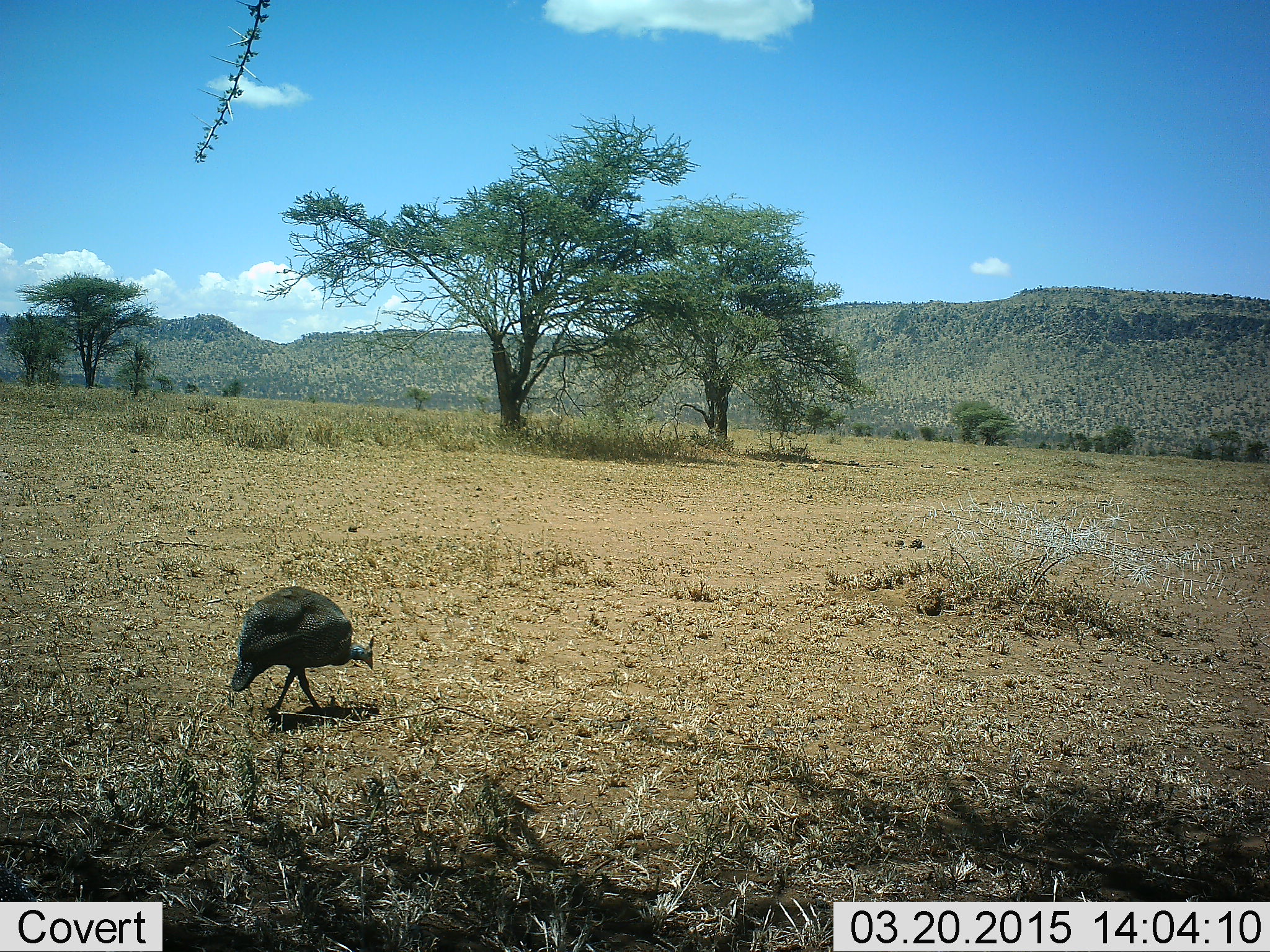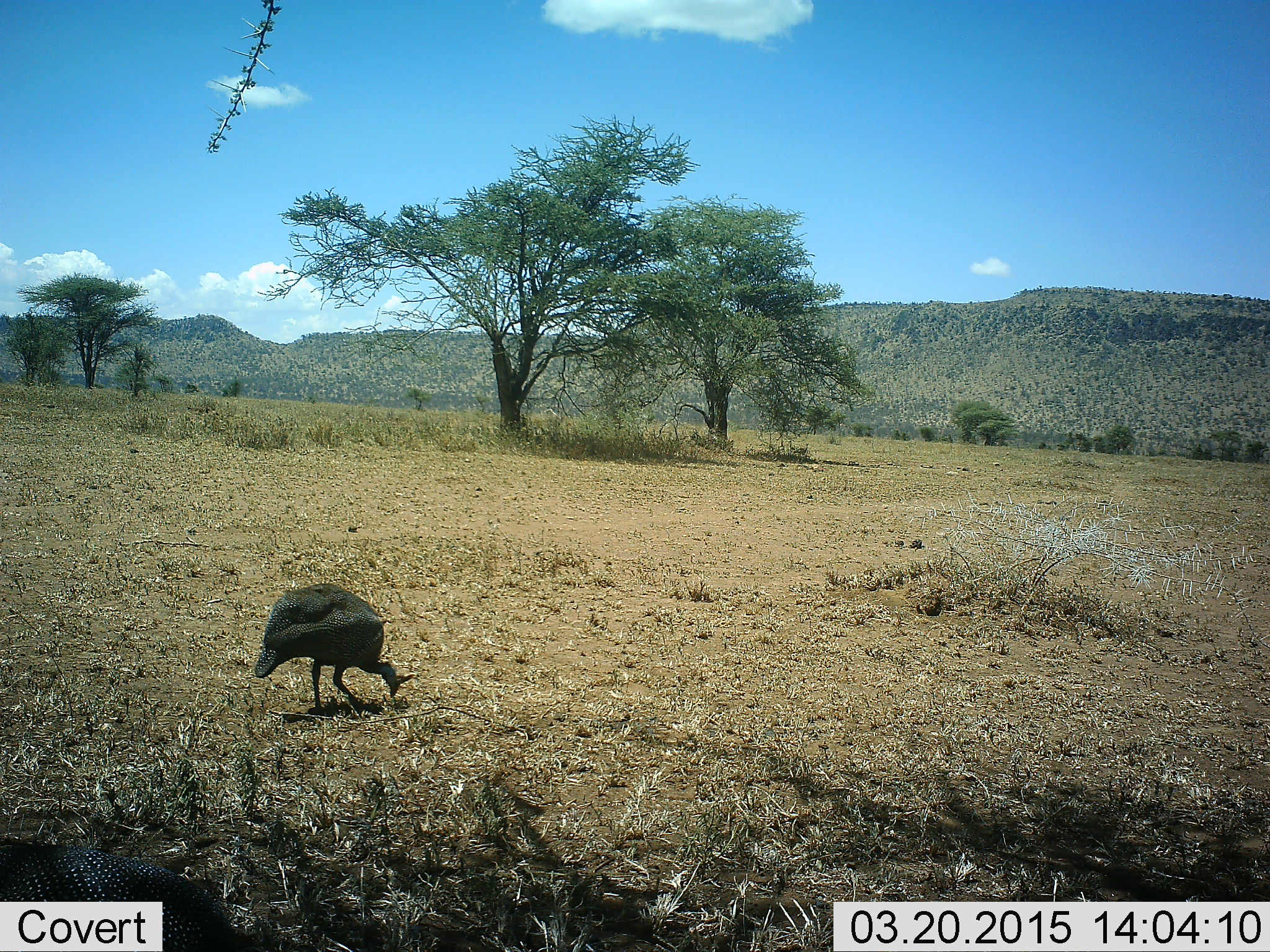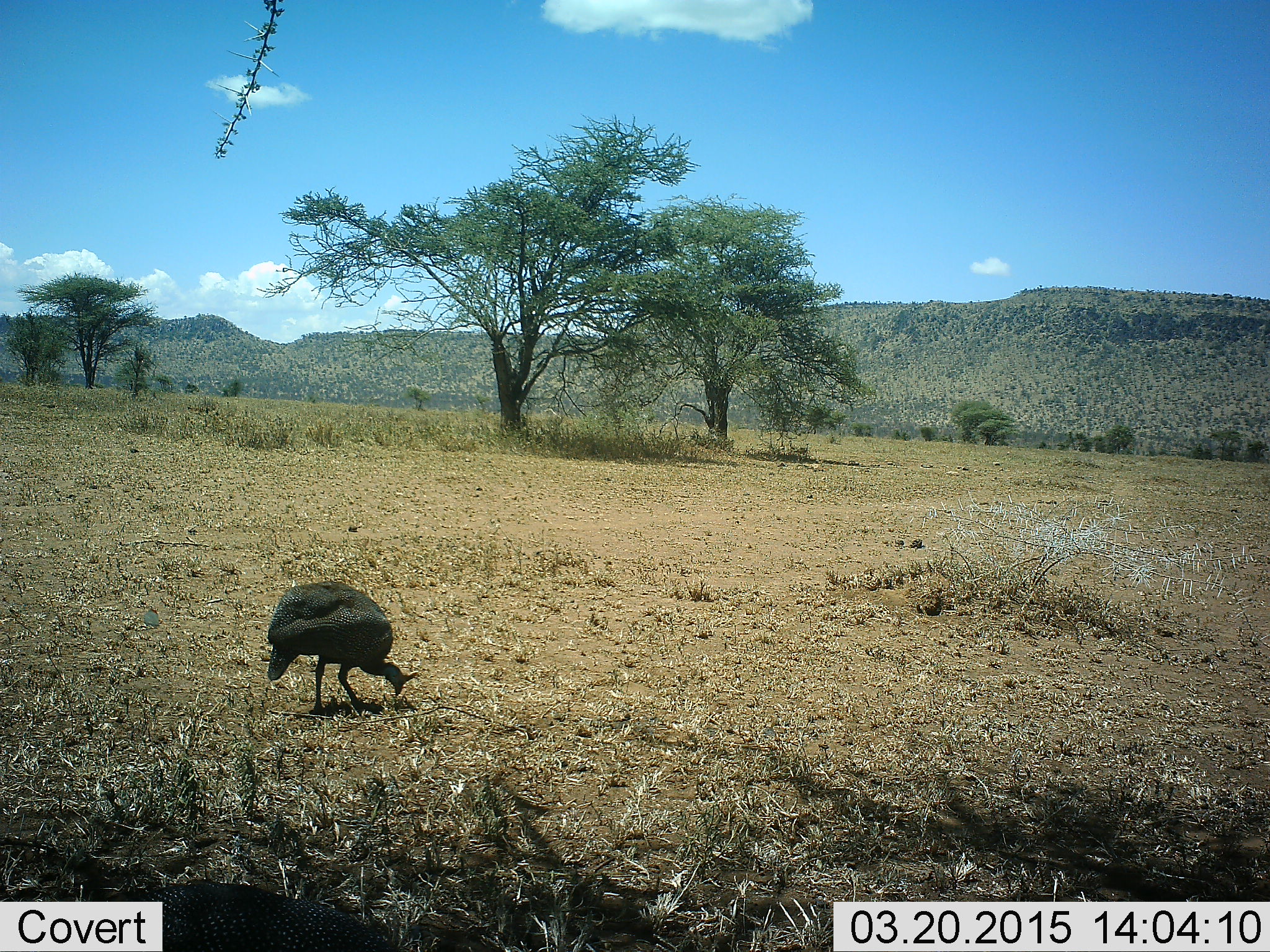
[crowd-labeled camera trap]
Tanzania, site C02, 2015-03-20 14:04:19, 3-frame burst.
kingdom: Animalia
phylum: Chordata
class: Aves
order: Galliformes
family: Numididae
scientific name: Numididae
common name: guinea fowl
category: guineafowl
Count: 2.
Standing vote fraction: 9%.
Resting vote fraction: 0%.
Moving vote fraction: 36%.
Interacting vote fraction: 0%.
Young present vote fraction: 0%.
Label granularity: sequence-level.